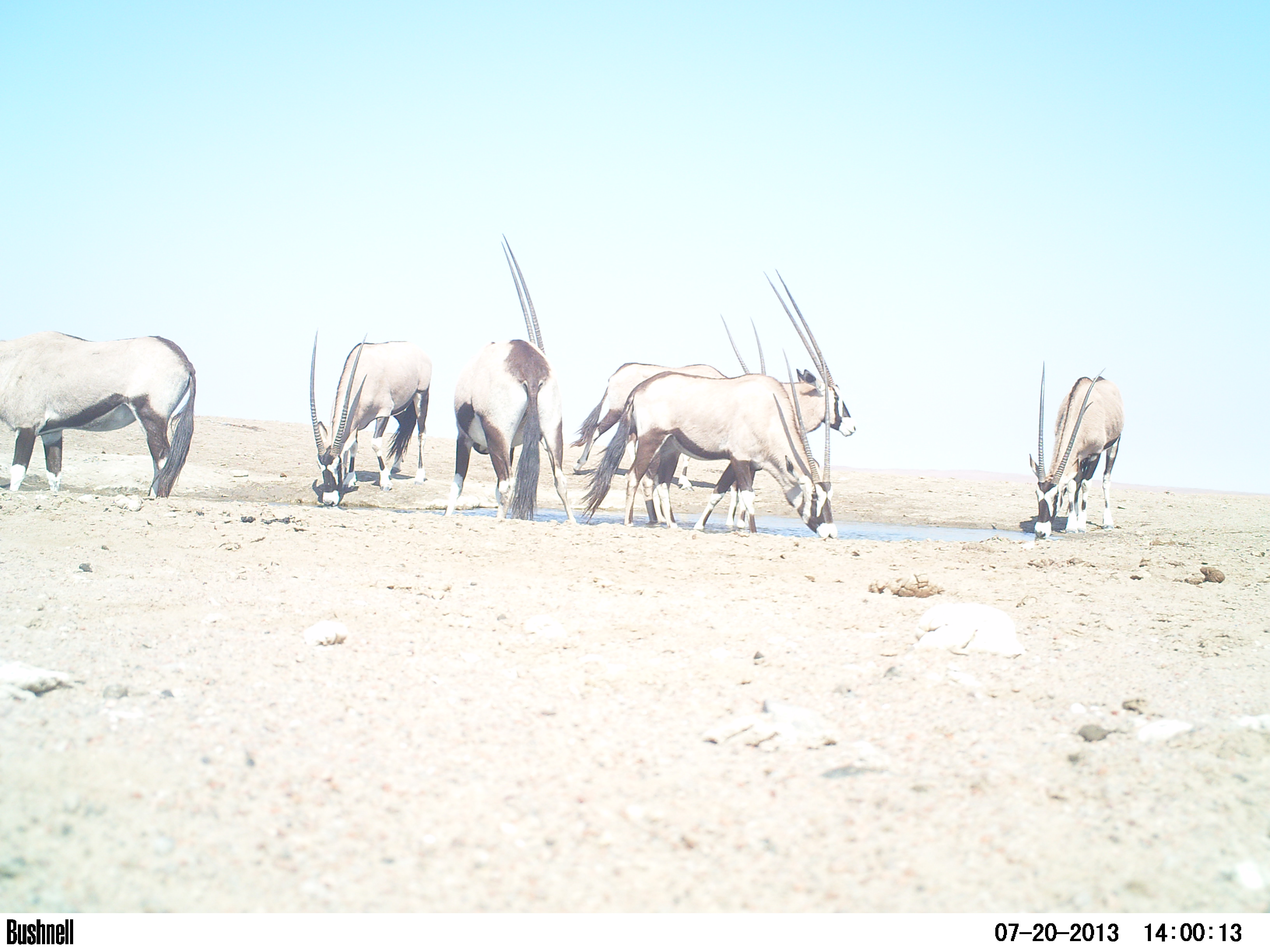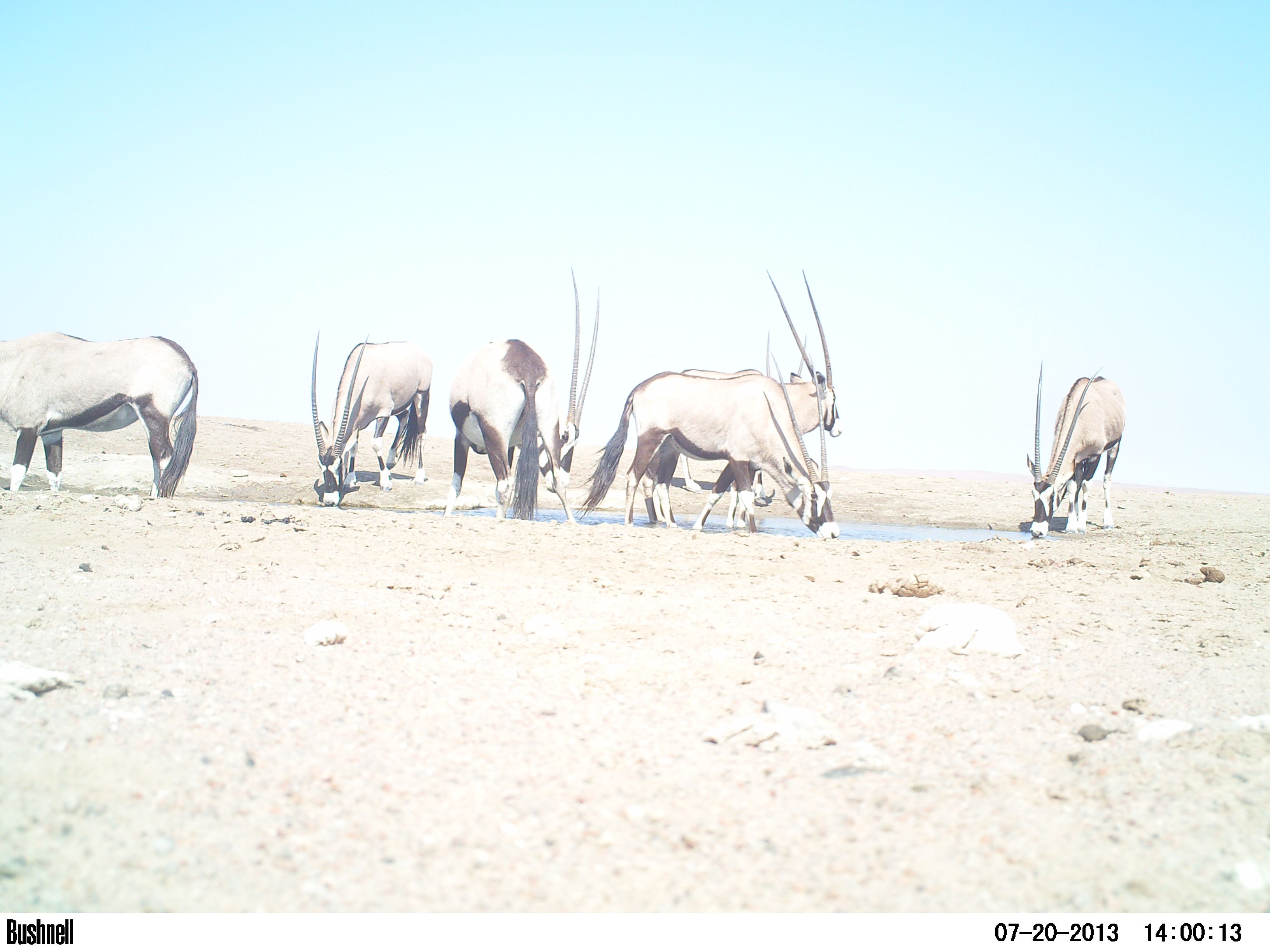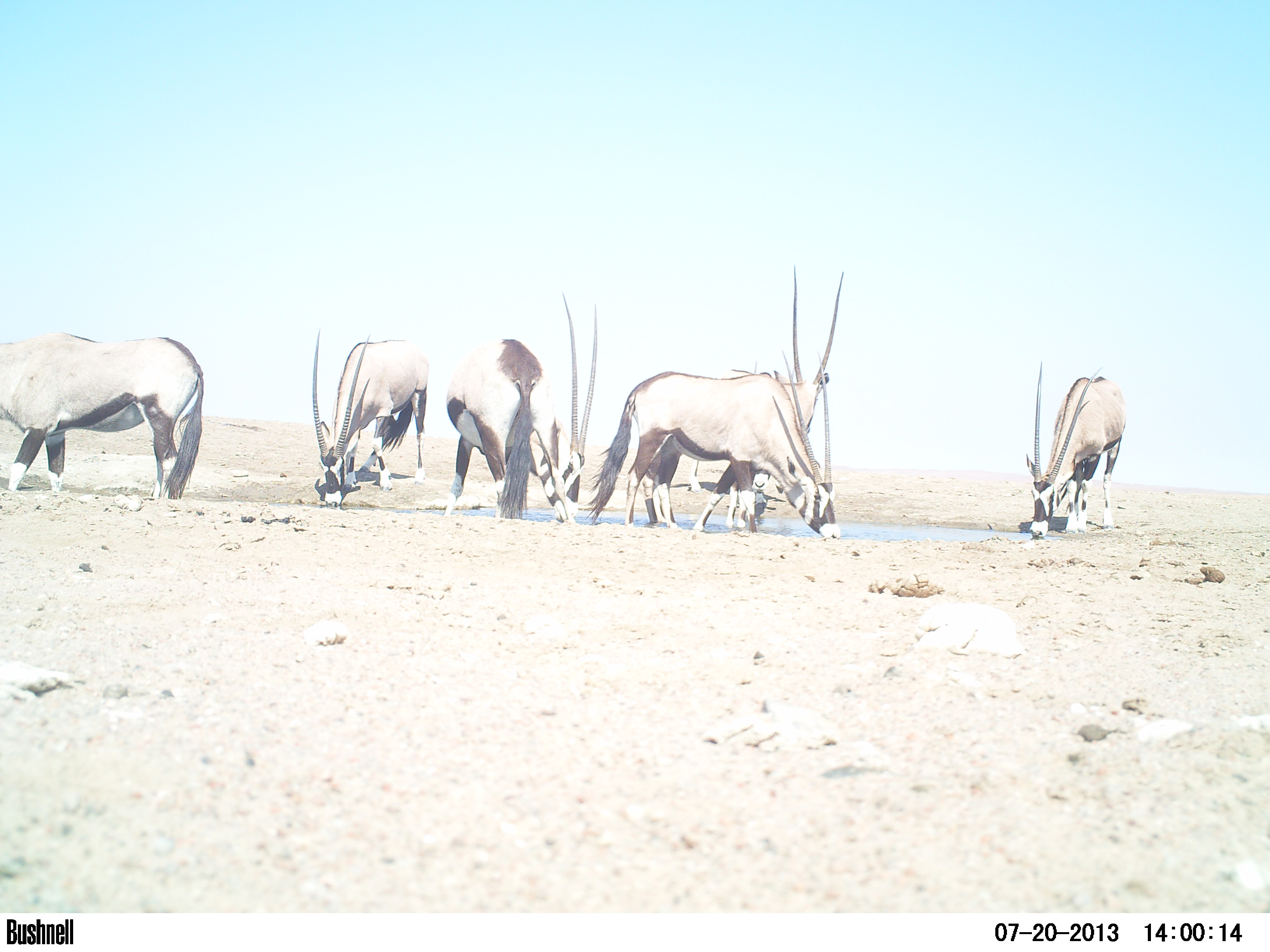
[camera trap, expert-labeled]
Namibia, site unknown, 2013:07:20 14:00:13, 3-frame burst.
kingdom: Animalia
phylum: Chordata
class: Mammalia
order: Artiodactyla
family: Bovidae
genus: Oryx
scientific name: Oryx gazella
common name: gemsbok